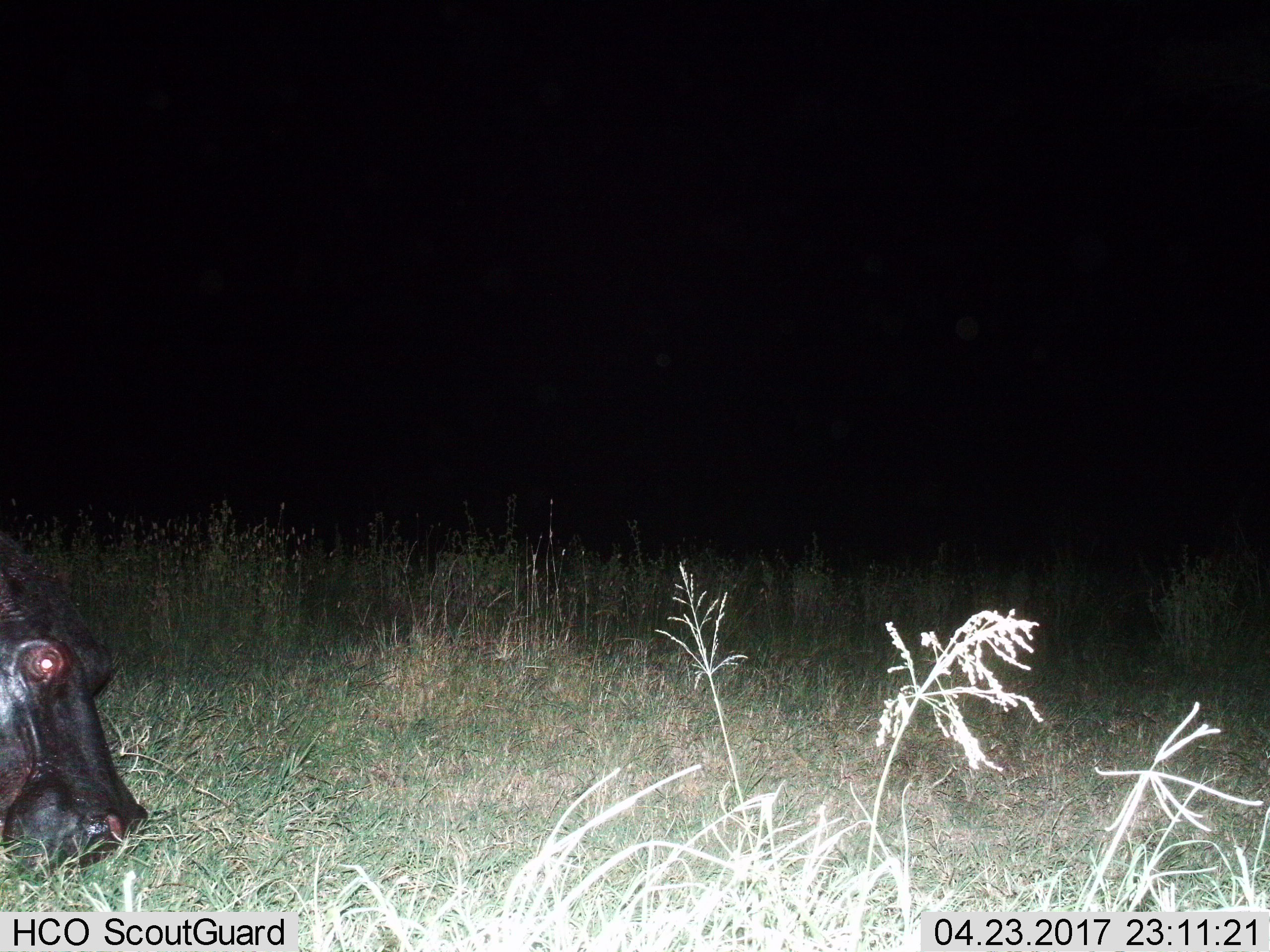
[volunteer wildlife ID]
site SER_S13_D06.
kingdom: Animalia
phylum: Chordata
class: Mammalia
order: Artiodactyla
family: Hippopotamidae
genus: Hippopotamus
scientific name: Hippopotamus amphibius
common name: hippopotamus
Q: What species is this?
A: Hippopotamus (Hippopotamus amphibius).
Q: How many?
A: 1.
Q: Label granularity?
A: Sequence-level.